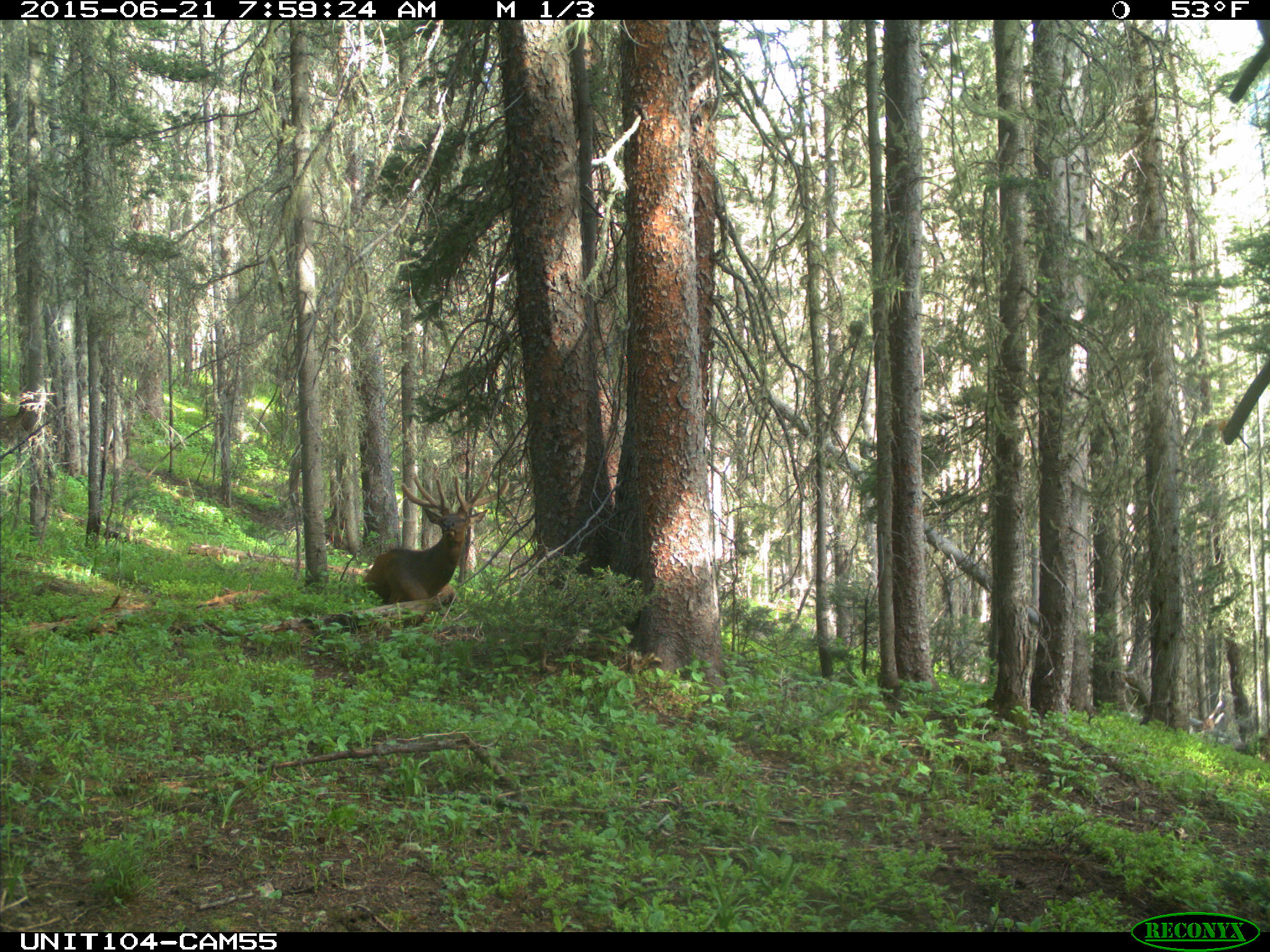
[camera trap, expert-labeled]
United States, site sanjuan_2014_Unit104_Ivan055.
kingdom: Animalia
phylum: Chordata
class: Mammalia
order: Artiodactyla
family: Cervidae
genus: Cervus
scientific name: Cervus elaphus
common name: red deer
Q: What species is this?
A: Cervus elaphus (red deer).